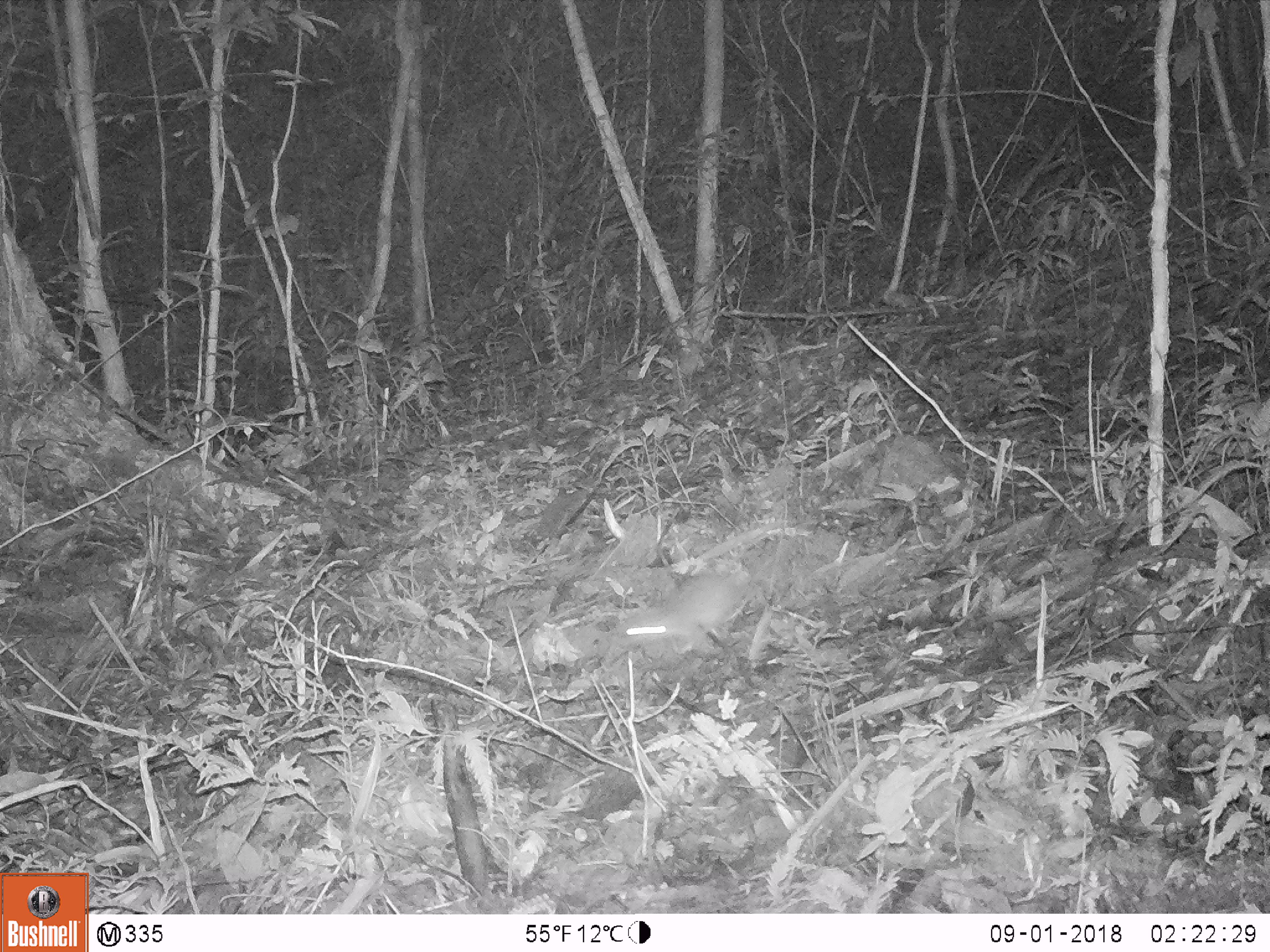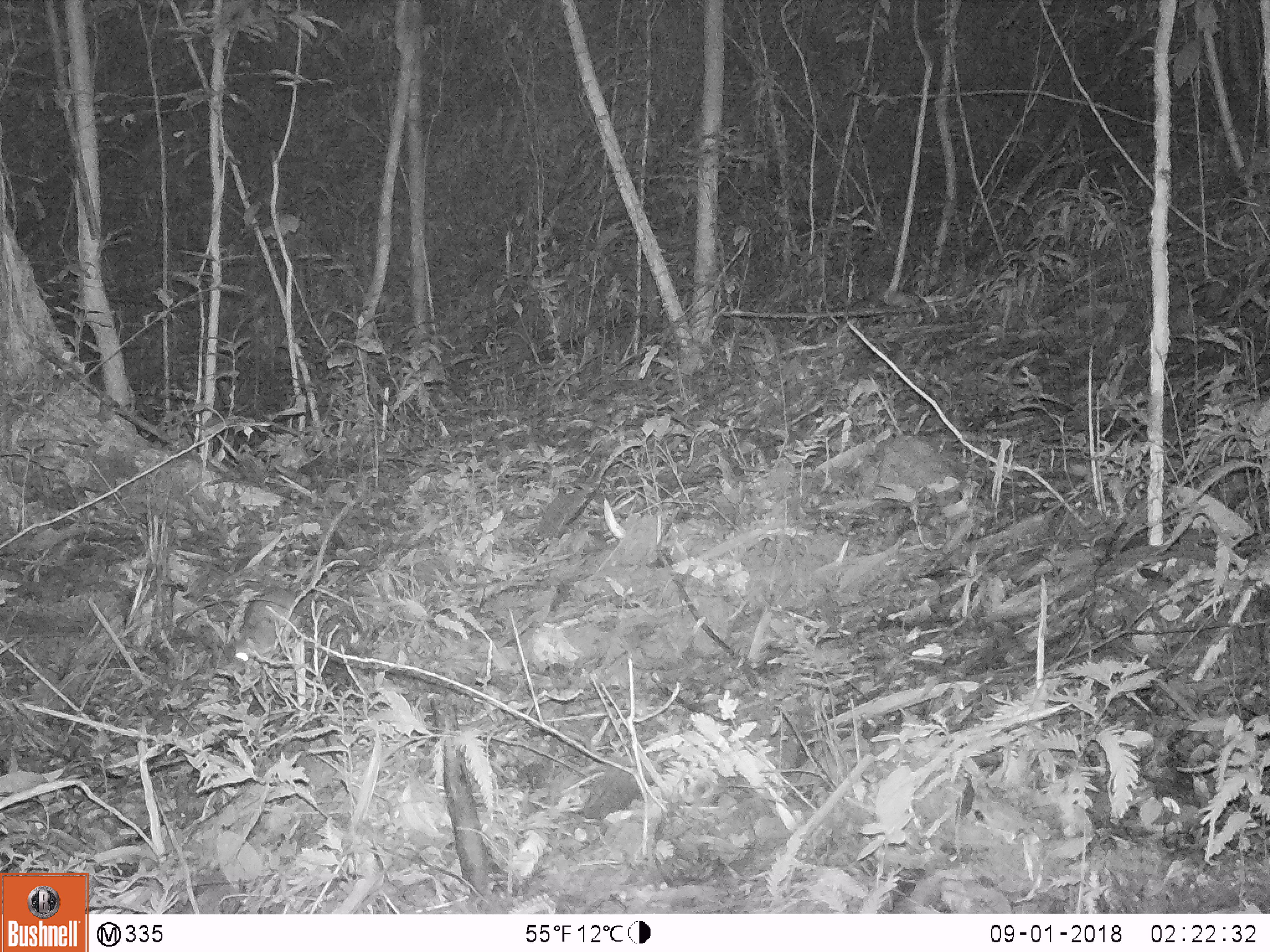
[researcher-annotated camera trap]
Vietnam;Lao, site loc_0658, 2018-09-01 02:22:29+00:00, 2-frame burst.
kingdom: Animalia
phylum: Chordata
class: Mammalia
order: Rodentia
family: Muridae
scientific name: Muridae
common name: old-world mice and rats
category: unidentified murid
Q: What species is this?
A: Unidentified murid (old-world mice and rats) (Muridae).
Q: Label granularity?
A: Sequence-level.